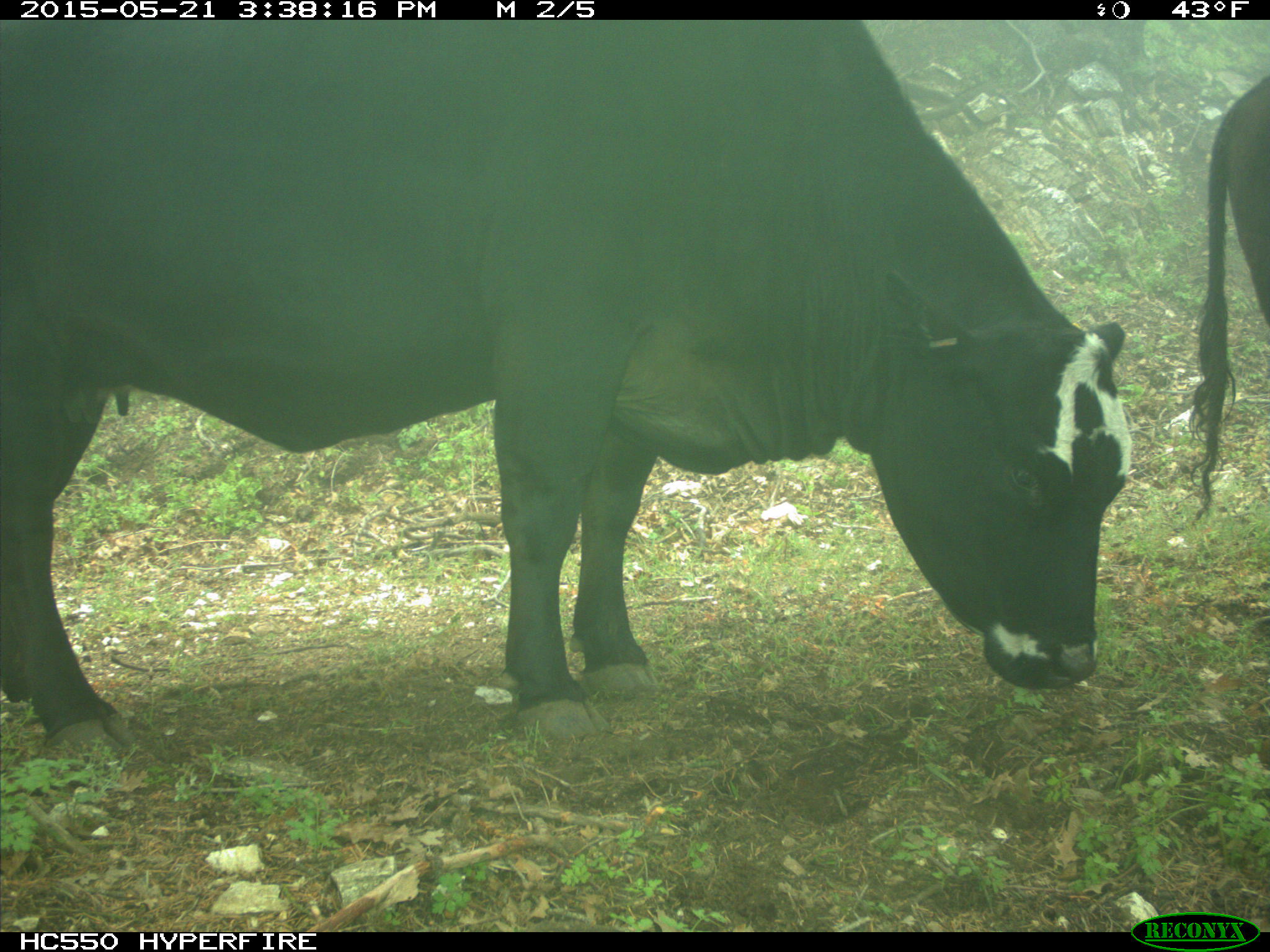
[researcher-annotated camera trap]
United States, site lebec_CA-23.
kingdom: Animalia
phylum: Chordata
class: Mammalia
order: Artiodactyla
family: Bovidae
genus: Bos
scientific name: Bos taurus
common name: domestic cow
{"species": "Bos taurus (domestic cow)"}